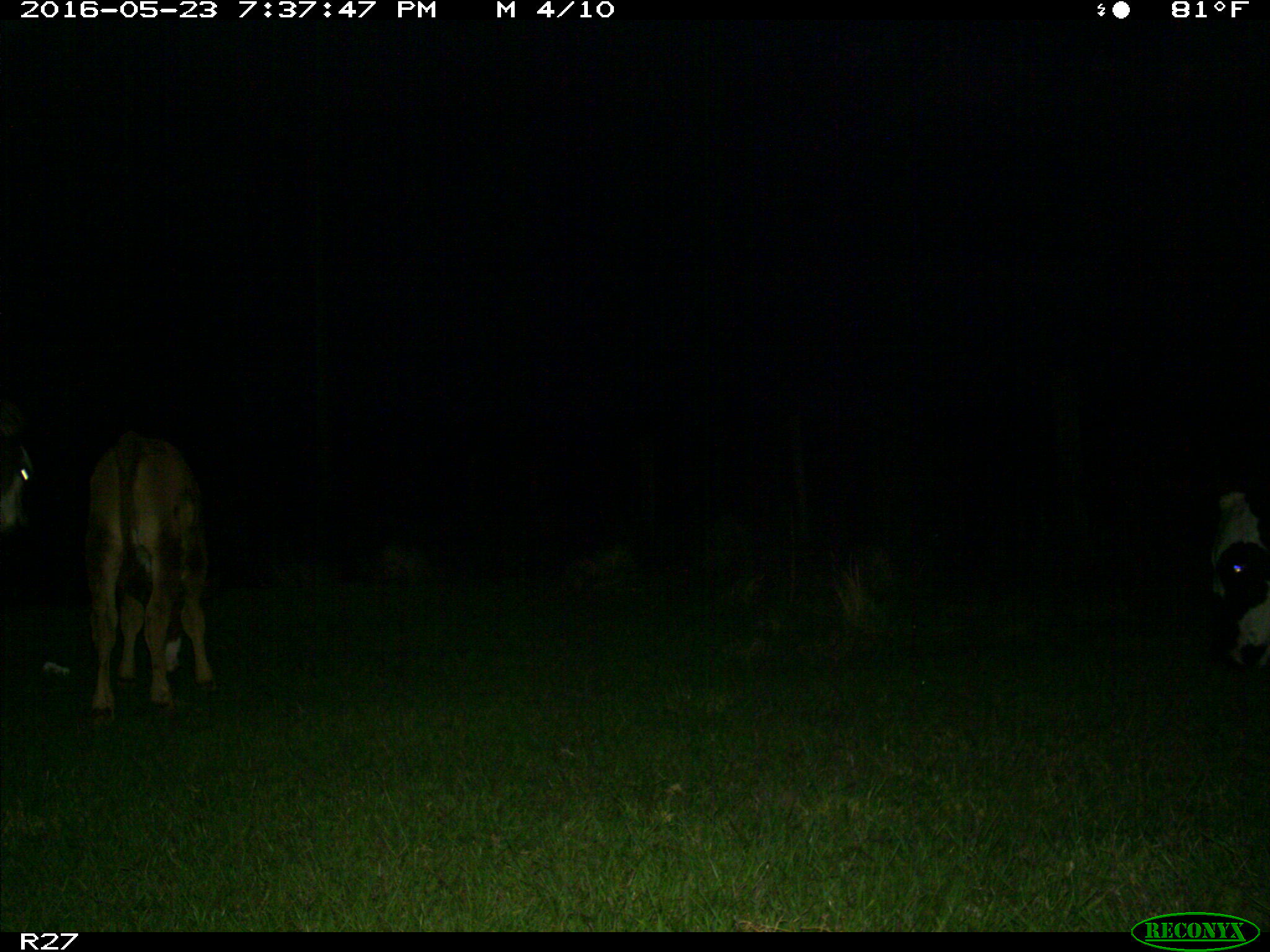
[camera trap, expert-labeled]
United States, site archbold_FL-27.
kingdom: Animalia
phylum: Chordata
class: Mammalia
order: Artiodactyla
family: Bovidae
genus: Bos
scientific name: Bos taurus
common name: domestic cow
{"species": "Bos taurus (domestic cow)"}